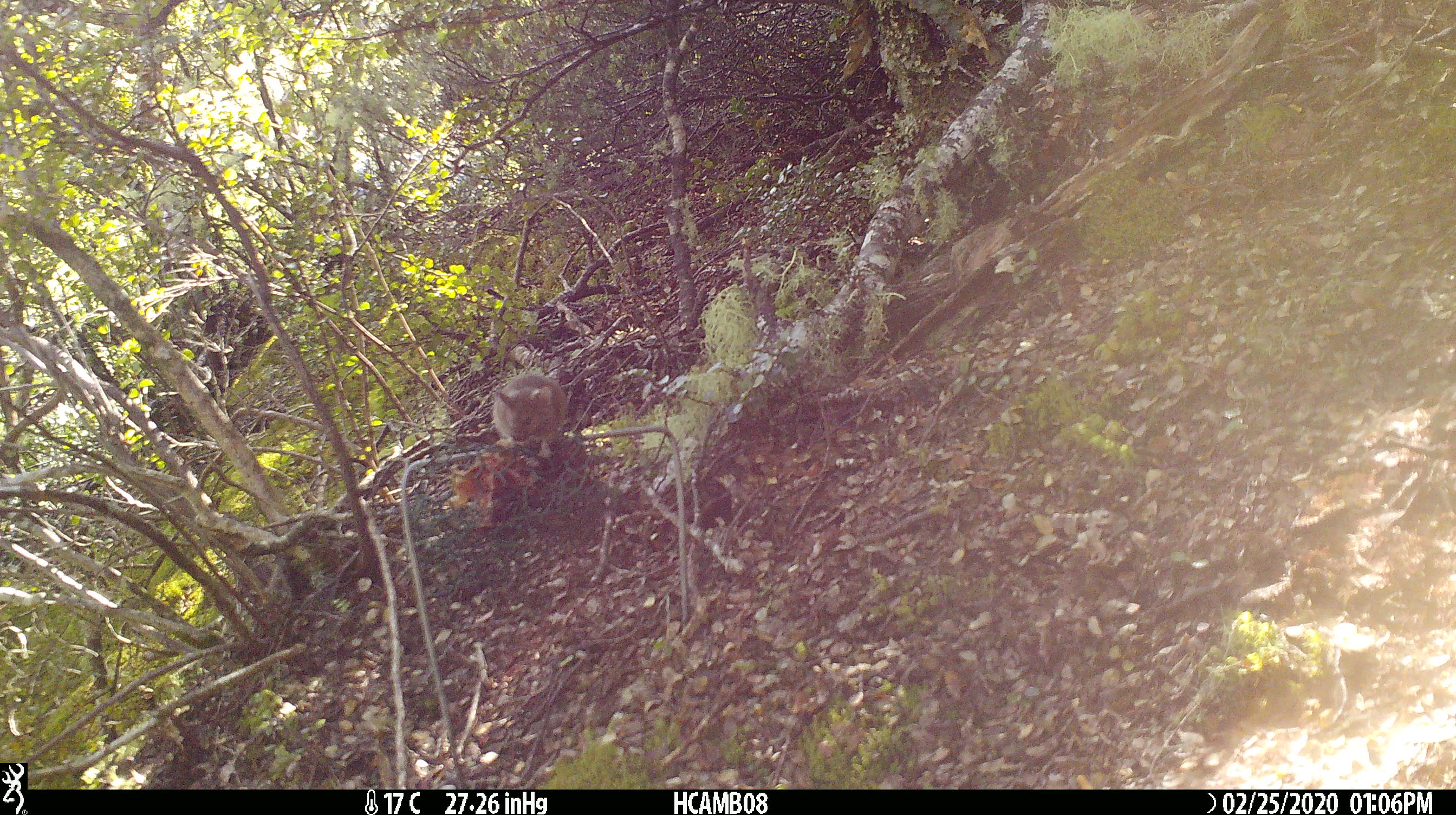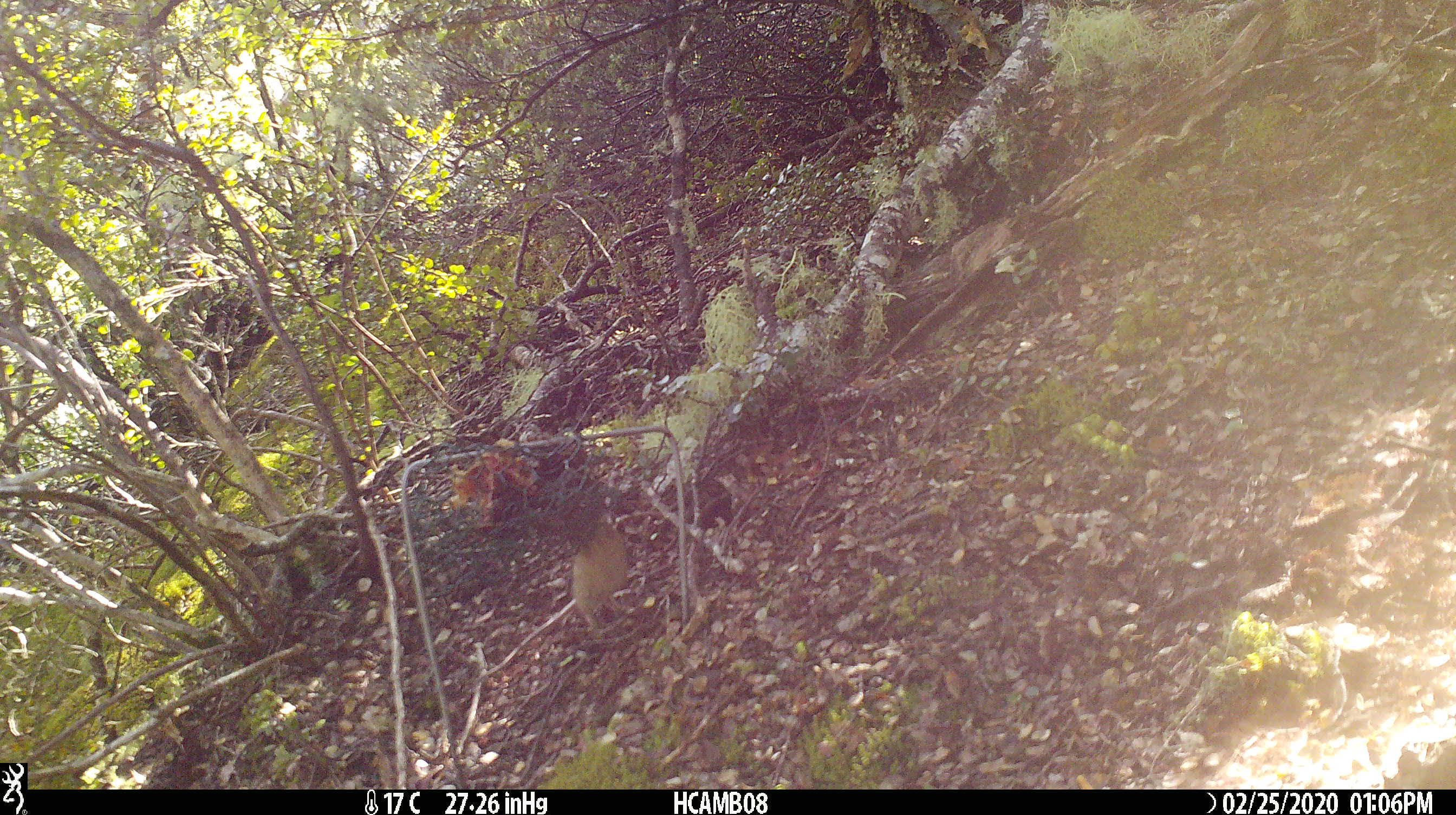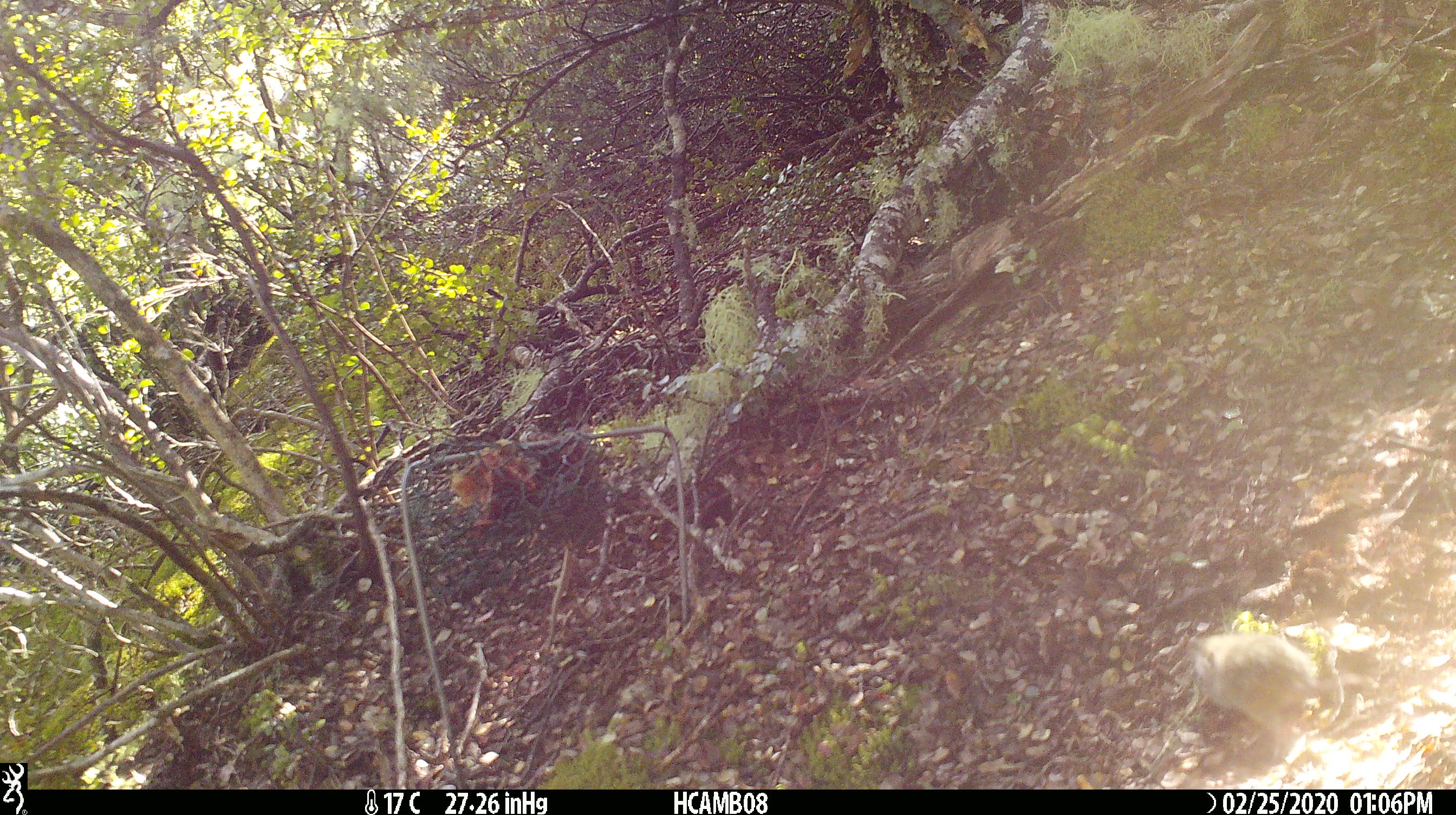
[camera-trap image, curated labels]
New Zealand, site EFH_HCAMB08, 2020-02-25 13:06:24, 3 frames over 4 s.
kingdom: Animalia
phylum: Chordata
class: Mammalia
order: Rodentia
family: Muridae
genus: Mus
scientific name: Mus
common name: mouse